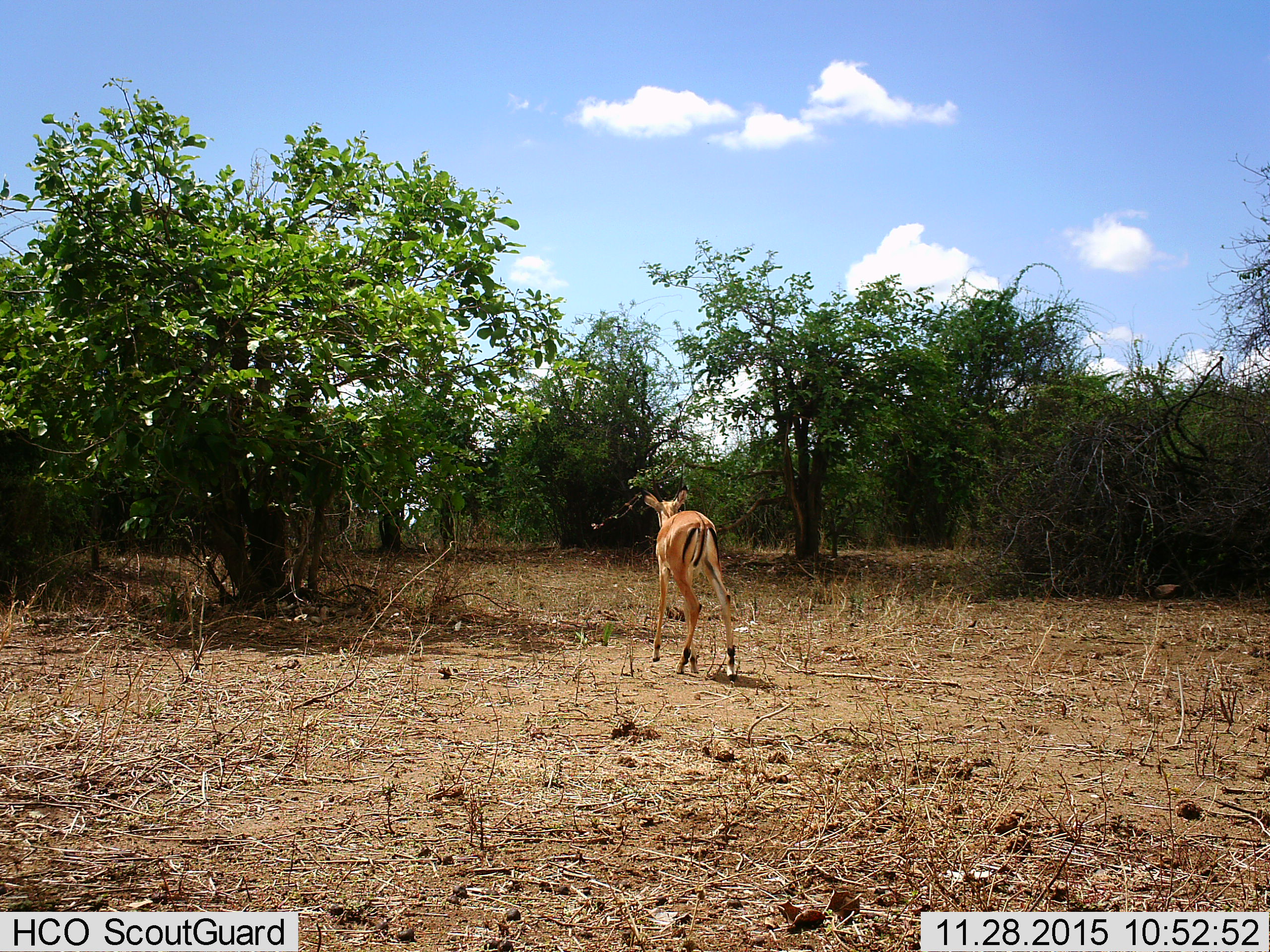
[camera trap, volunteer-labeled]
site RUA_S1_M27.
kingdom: Animalia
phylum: Chordata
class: Mammalia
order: Artiodactyla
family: Bovidae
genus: Aepyceros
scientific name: Aepyceros melampus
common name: impala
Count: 1.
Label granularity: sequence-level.